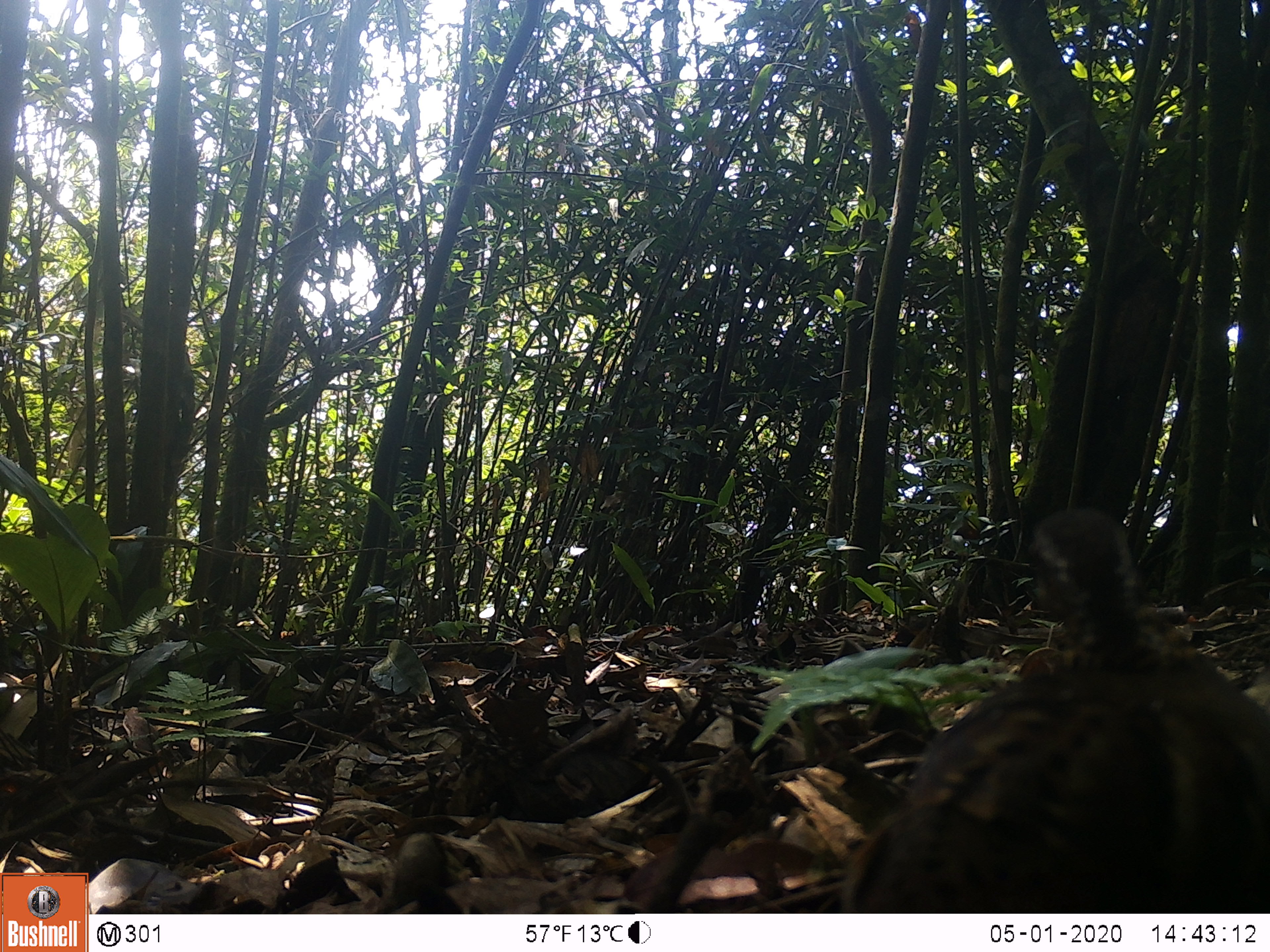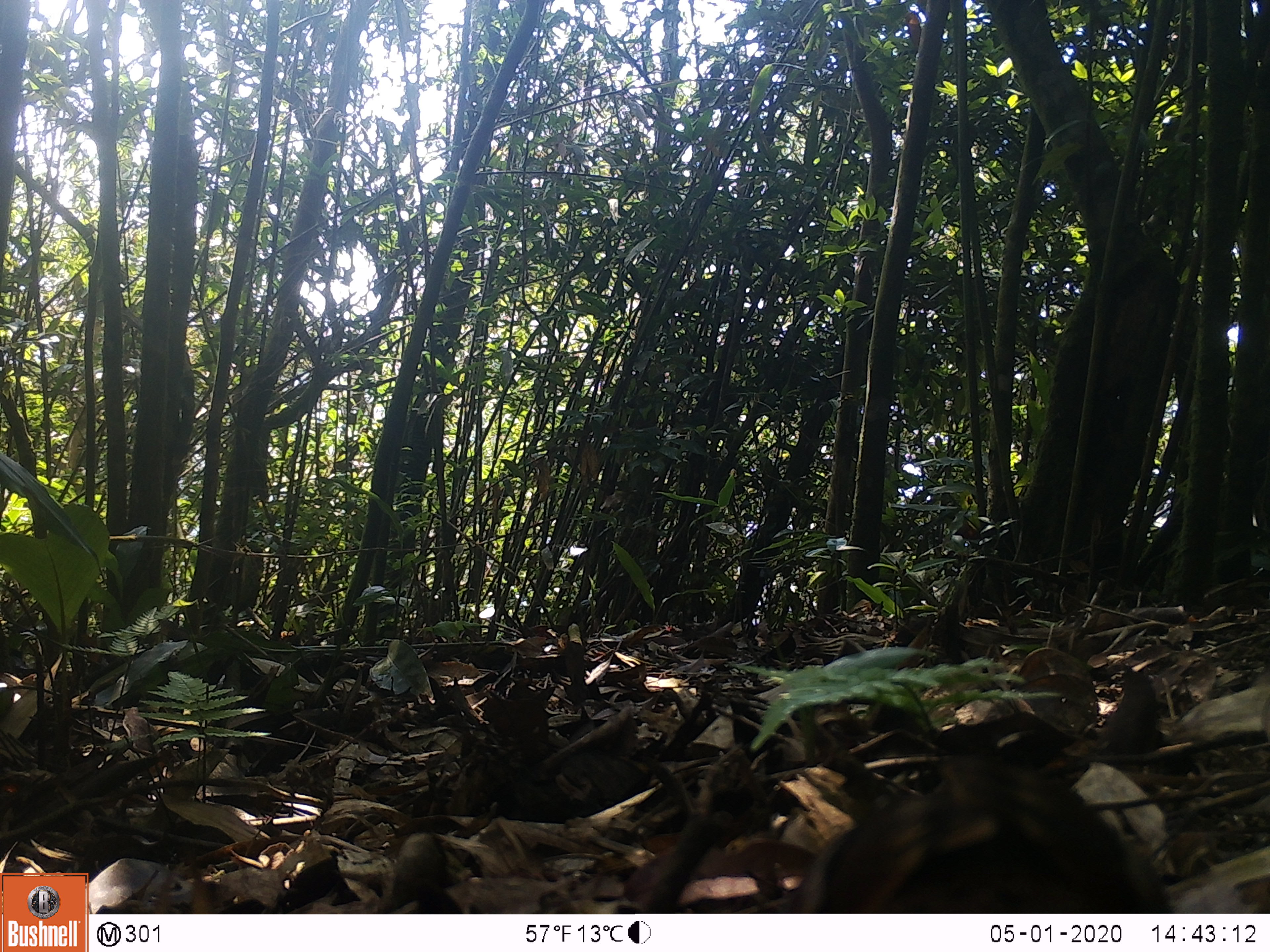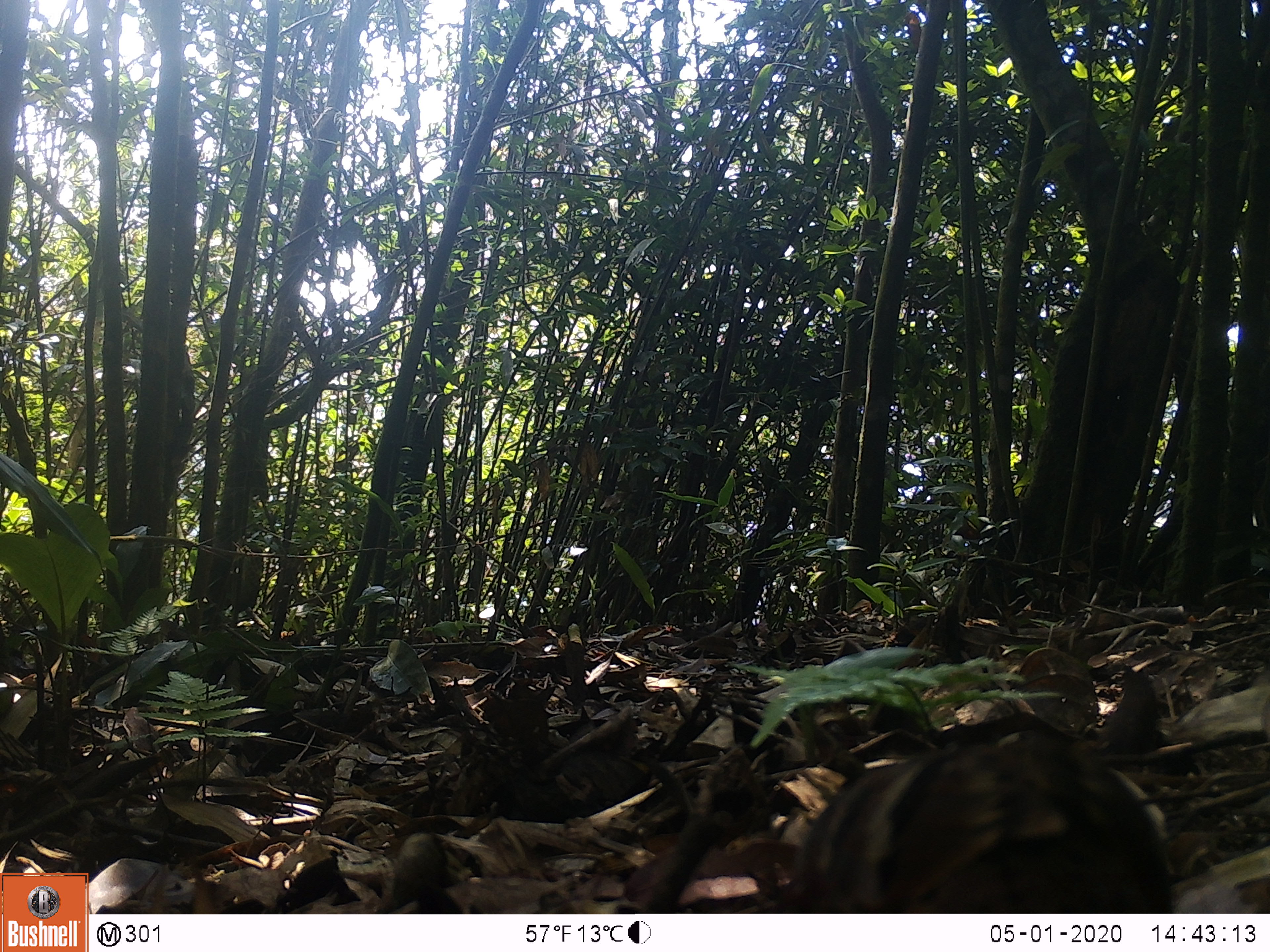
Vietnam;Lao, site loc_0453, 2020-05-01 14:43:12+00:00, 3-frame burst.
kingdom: Animalia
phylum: Chordata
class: Aves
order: Galliformes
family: Phasianidae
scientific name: Phasianidae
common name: partridge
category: unidentified partridge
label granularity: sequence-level